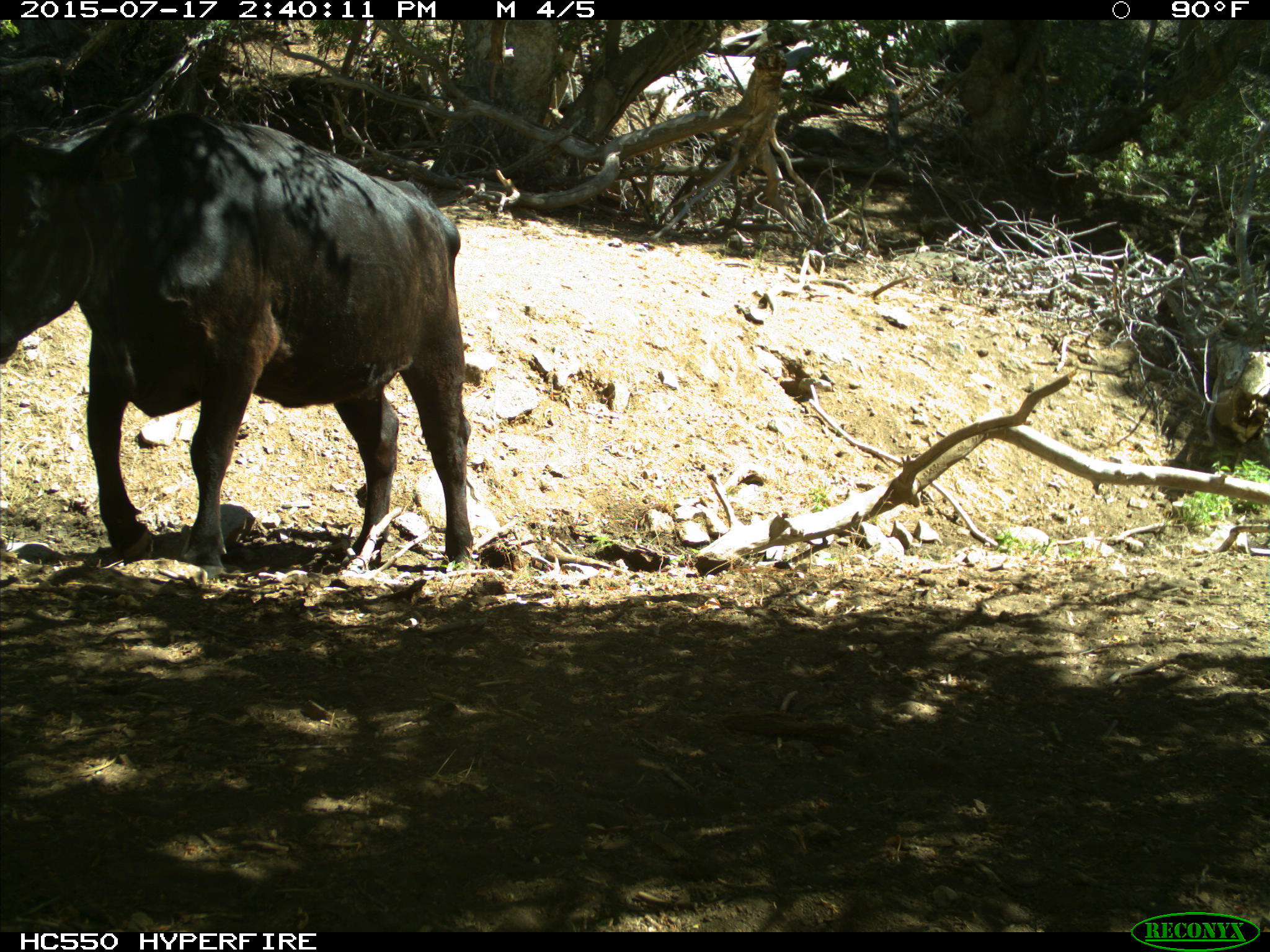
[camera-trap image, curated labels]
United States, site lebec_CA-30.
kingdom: Animalia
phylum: Chordata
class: Mammalia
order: Artiodactyla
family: Bovidae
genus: Bos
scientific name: Bos taurus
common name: domestic cow